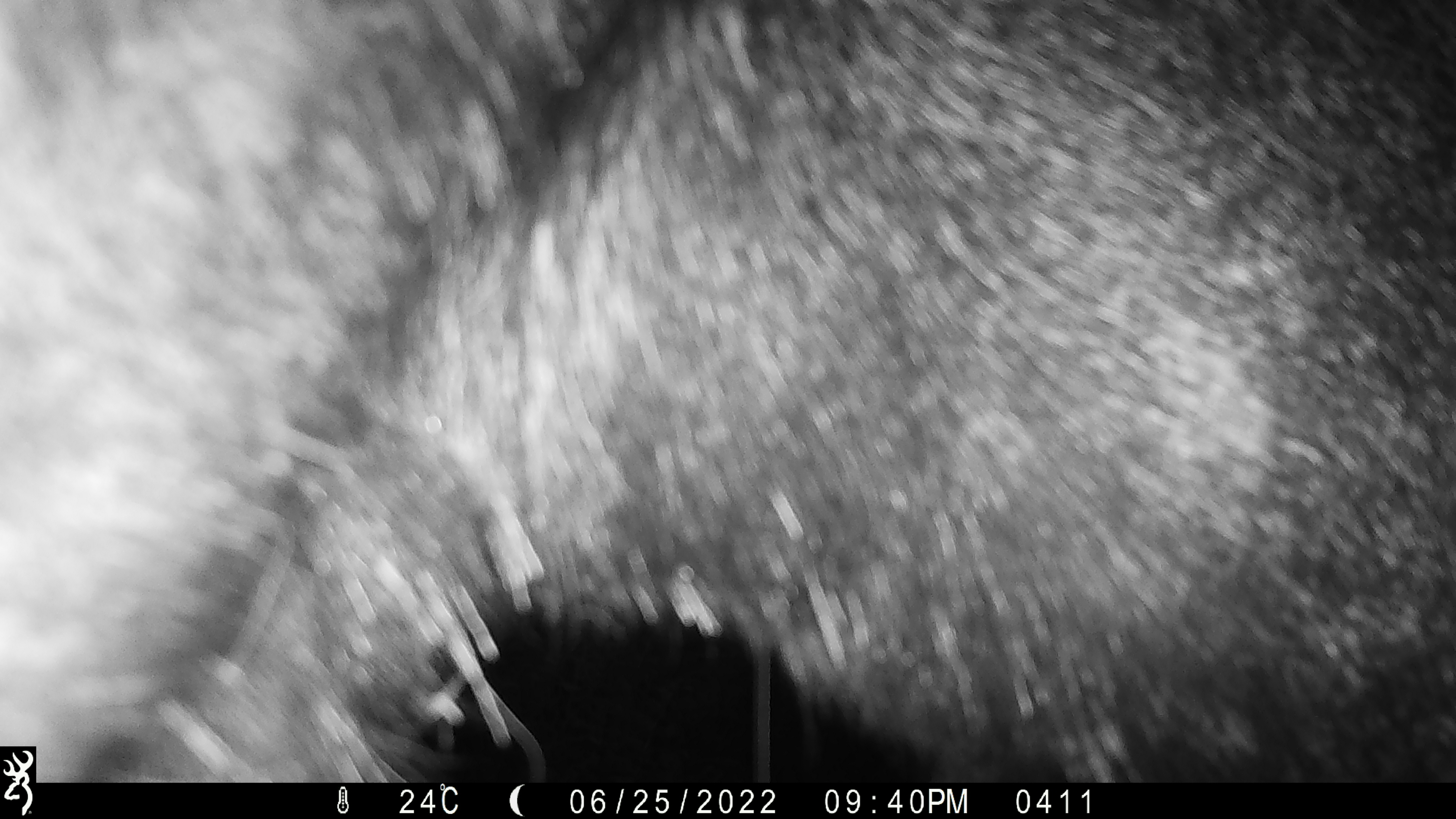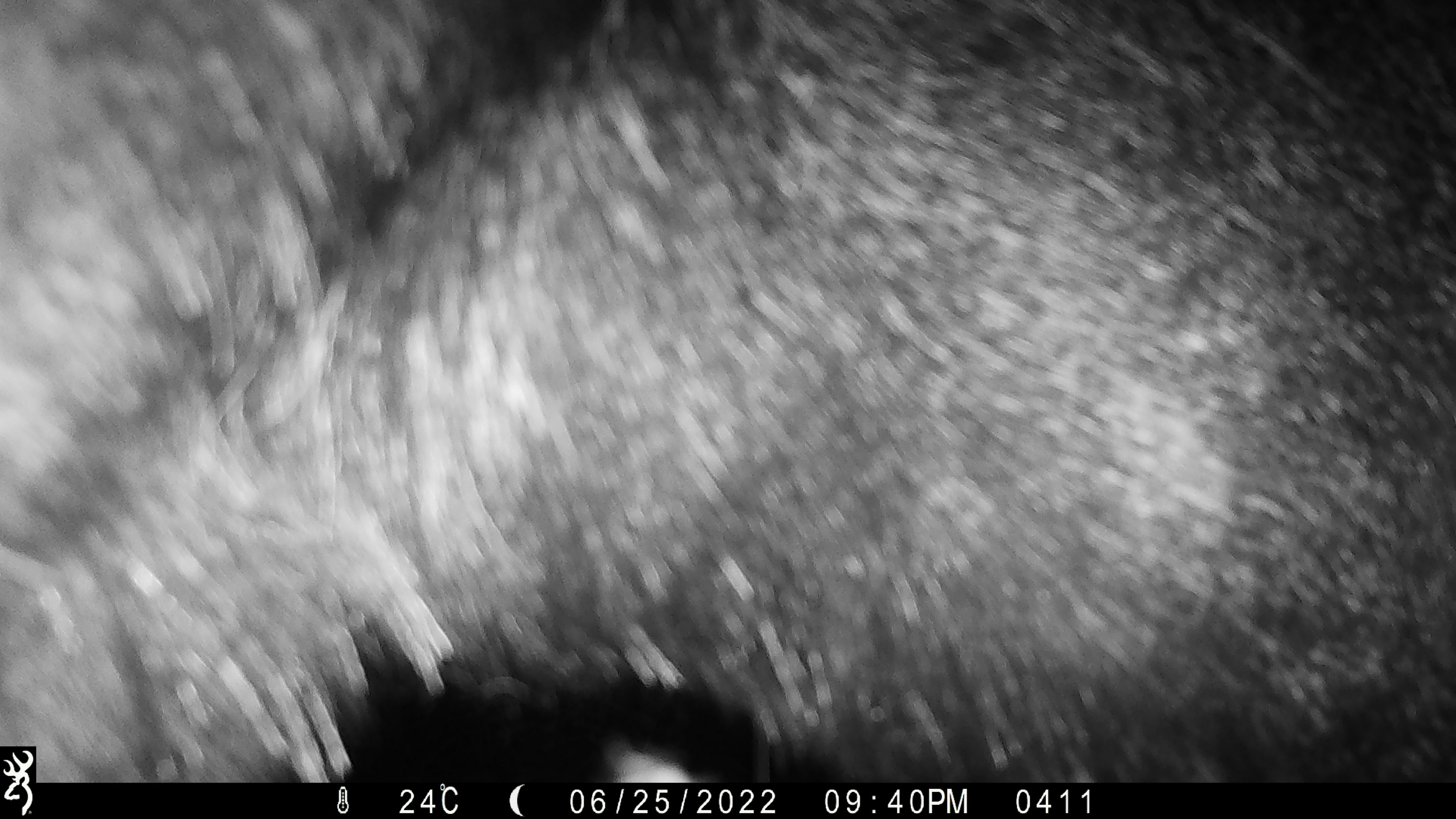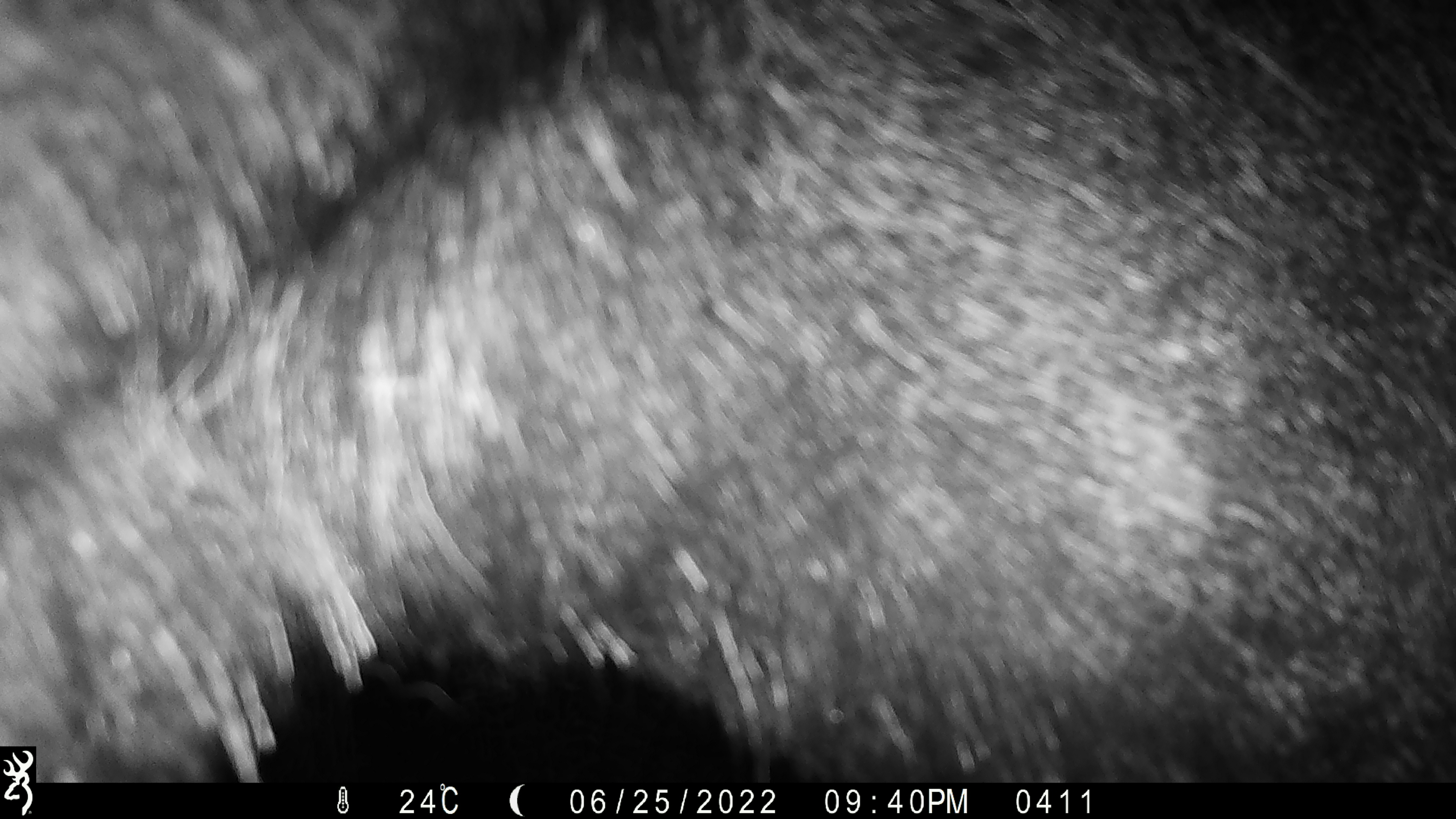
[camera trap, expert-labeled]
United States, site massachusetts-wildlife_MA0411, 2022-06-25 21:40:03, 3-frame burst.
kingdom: Animalia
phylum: Chordata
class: Mammalia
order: Artiodactyla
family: Cervidae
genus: Alces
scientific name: Alces alces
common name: moose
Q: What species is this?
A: Moose (Alces alces).